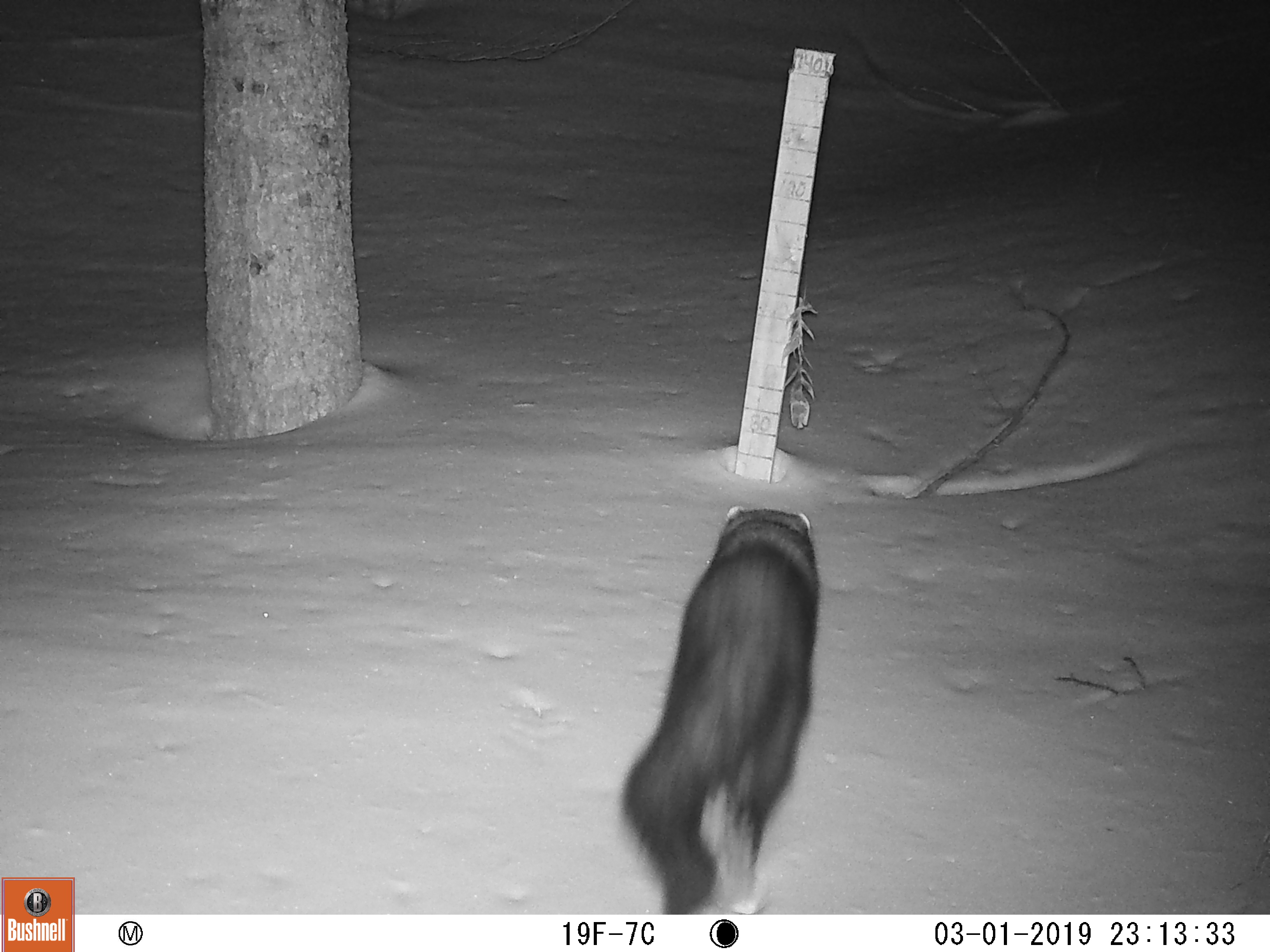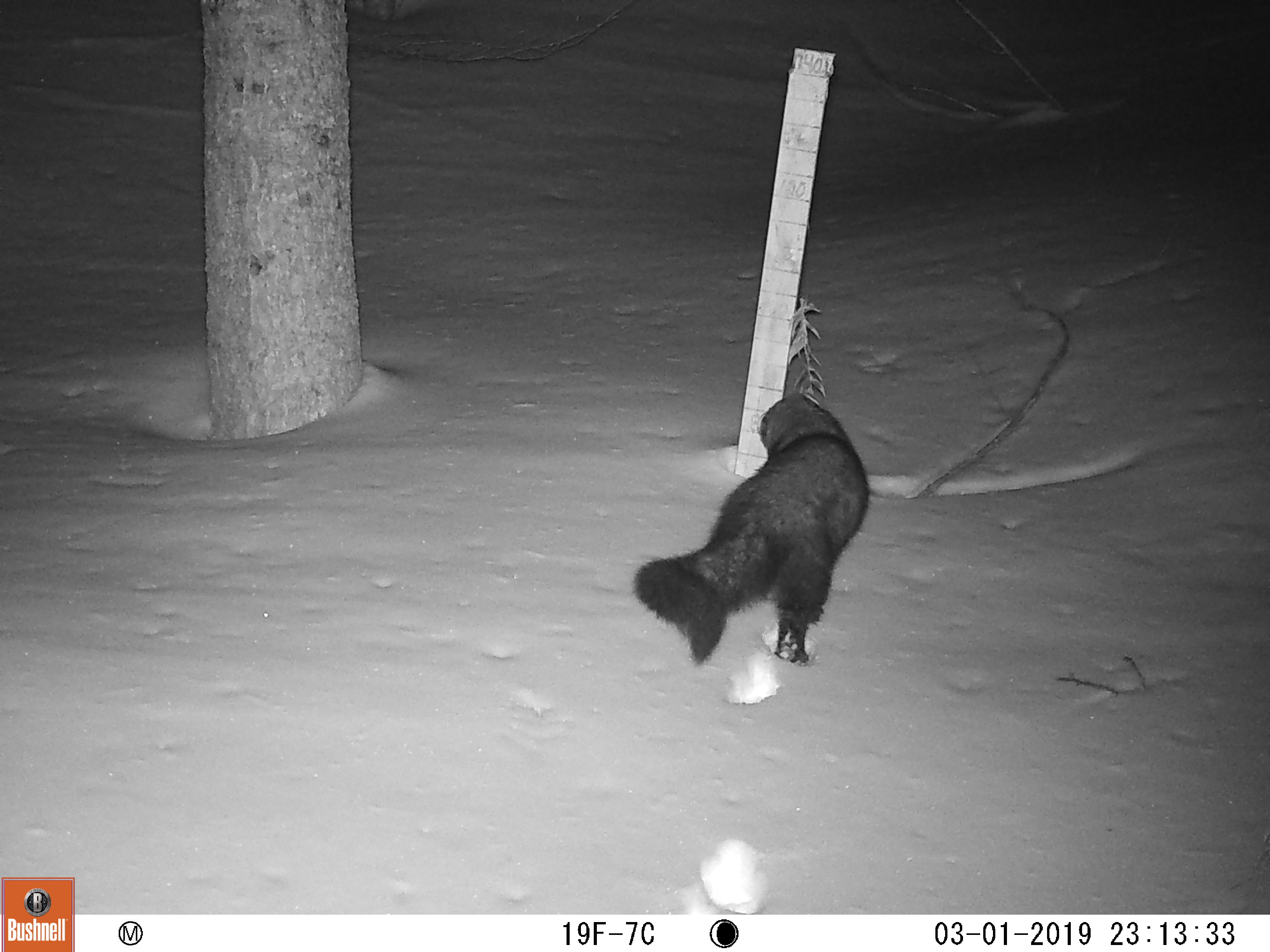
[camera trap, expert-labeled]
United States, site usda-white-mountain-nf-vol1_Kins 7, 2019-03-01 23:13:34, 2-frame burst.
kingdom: Animalia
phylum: Chordata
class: Mammalia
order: Carnivora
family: Mustelidae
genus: Pekania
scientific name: Pekania pennanti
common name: fisher